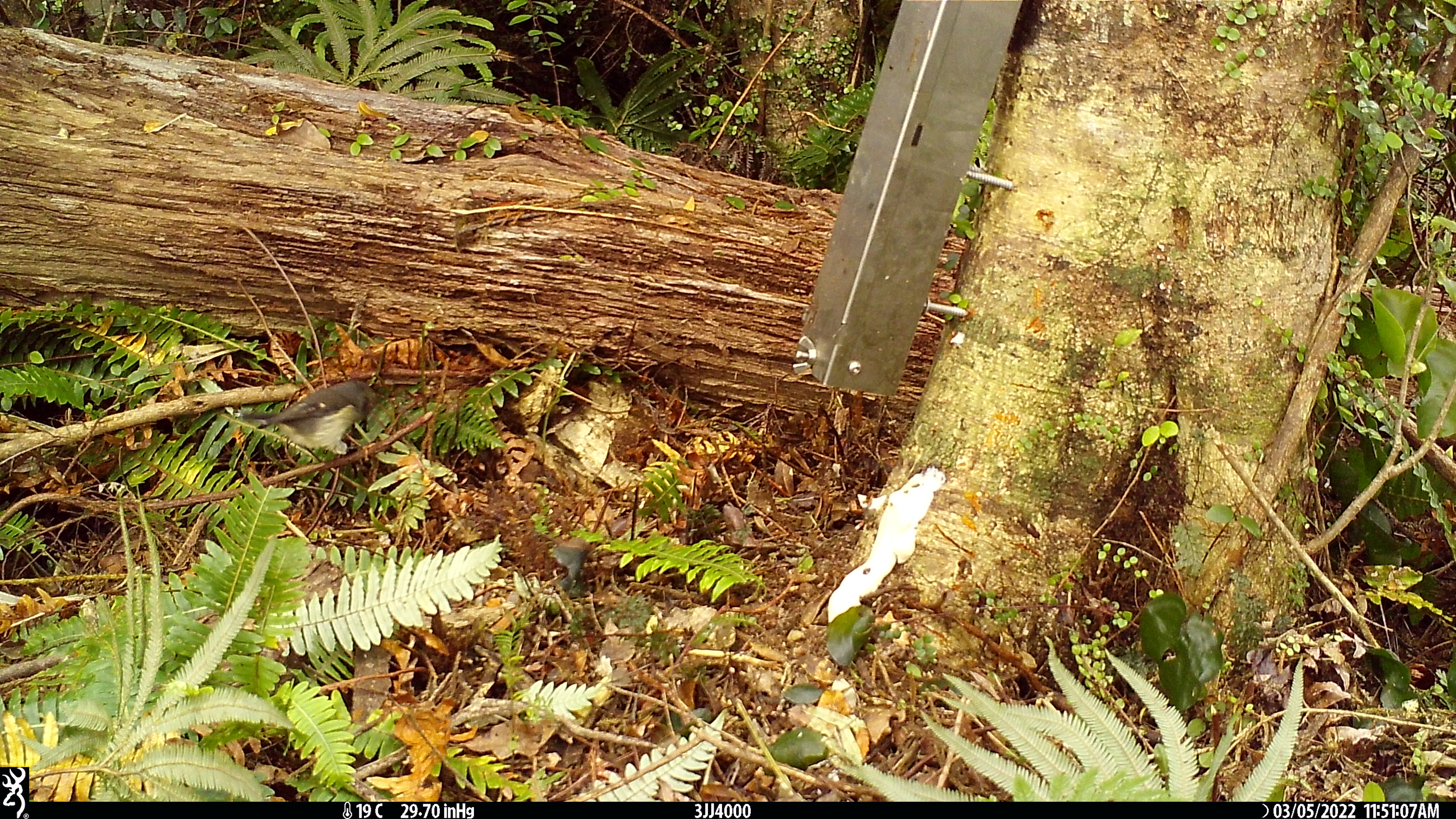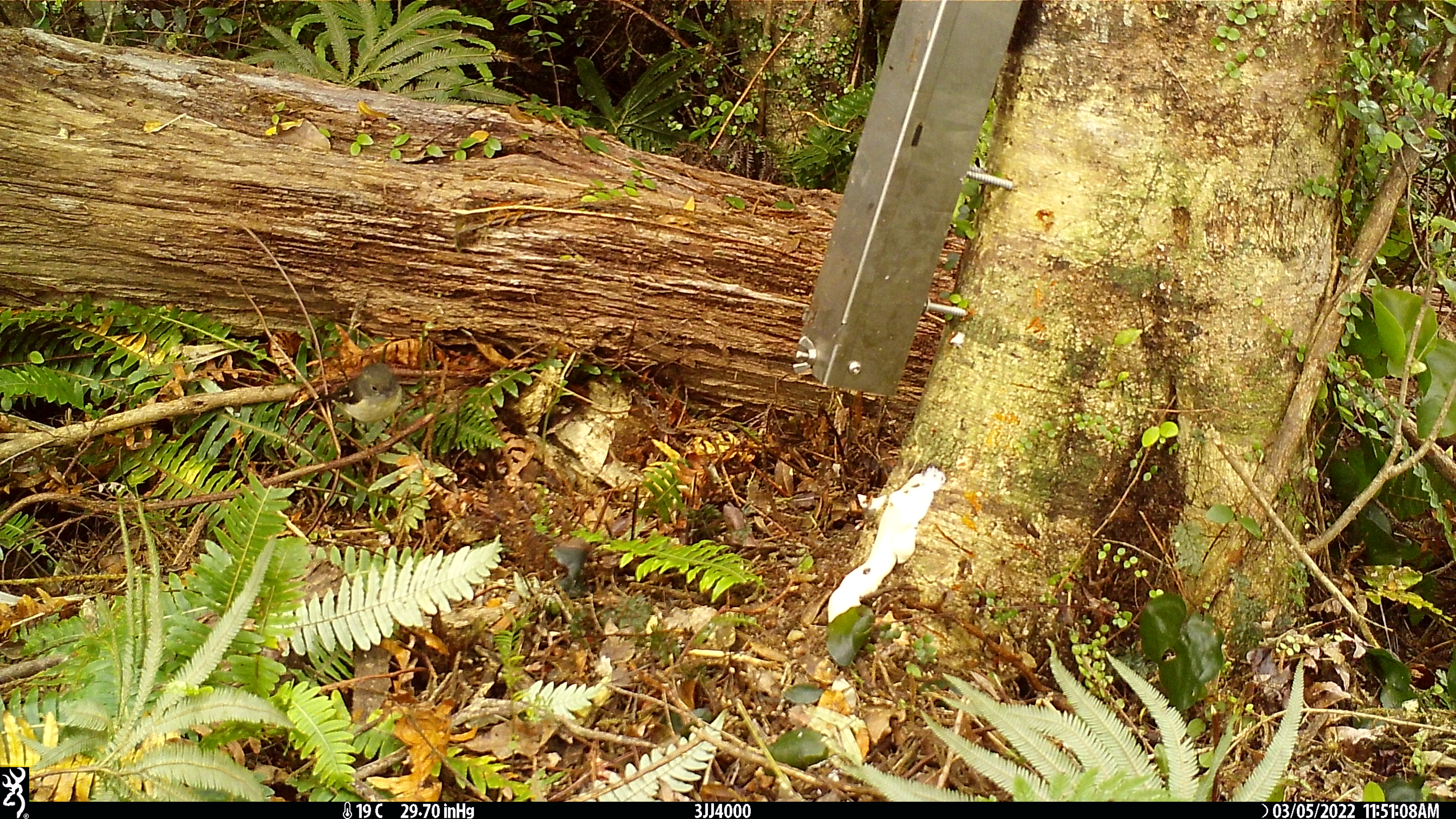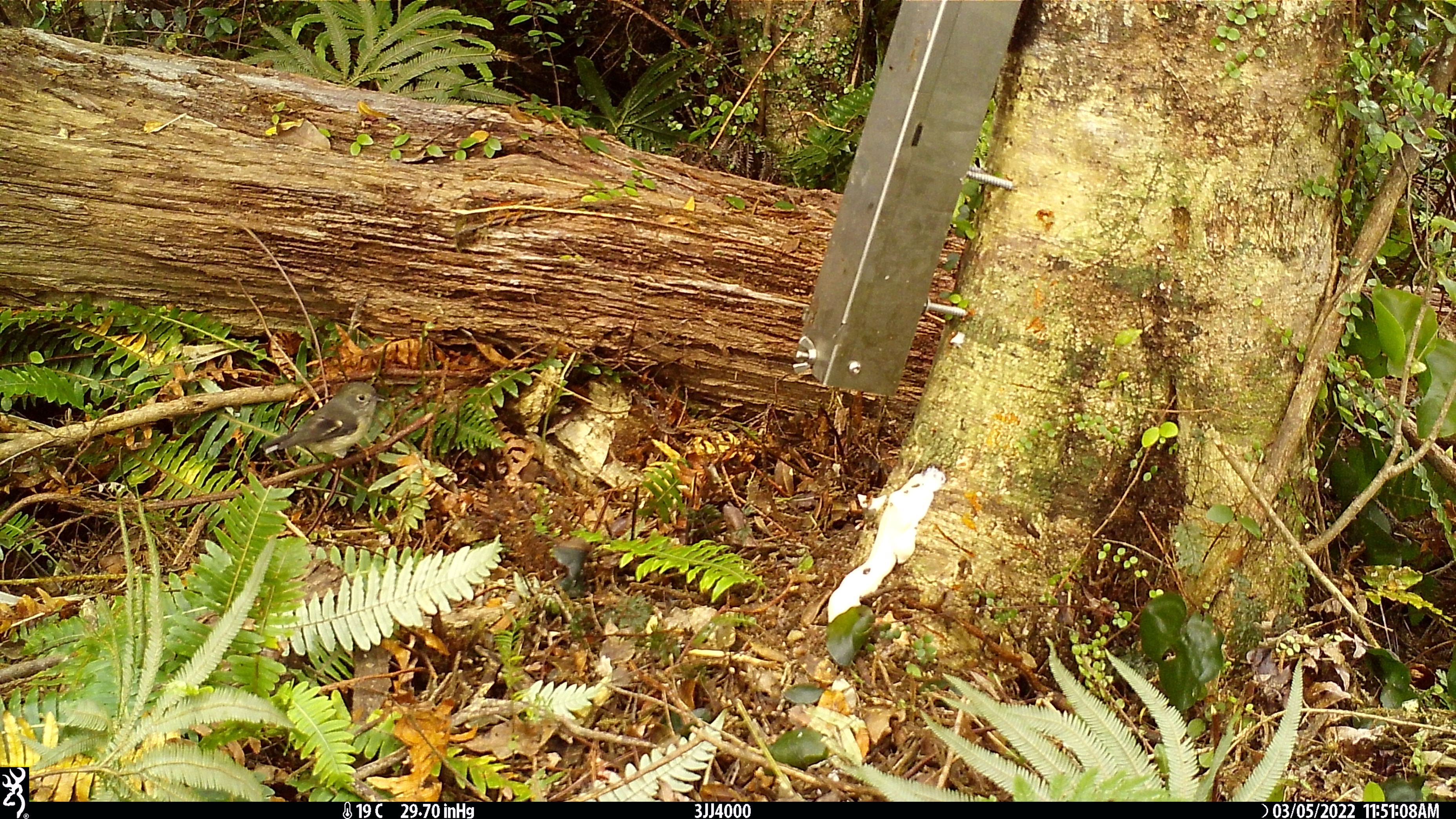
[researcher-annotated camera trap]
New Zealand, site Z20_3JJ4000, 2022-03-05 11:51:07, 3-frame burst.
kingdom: Animalia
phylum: Chordata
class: Aves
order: Passeriformes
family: Petroicidae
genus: Petroica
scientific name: Petroica macrocephala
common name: tomtit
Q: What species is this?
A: Tomtit (Petroica macrocephala).